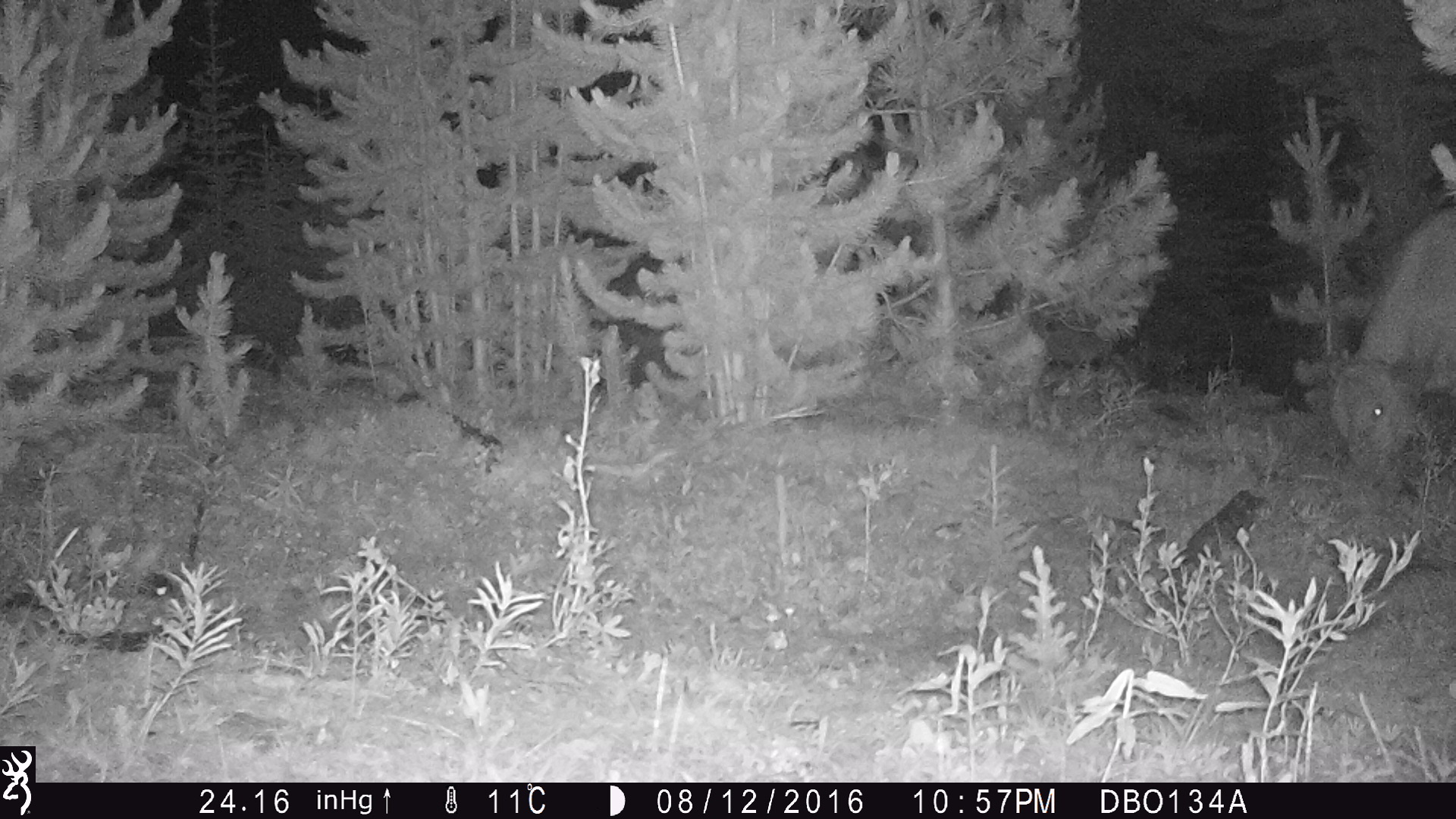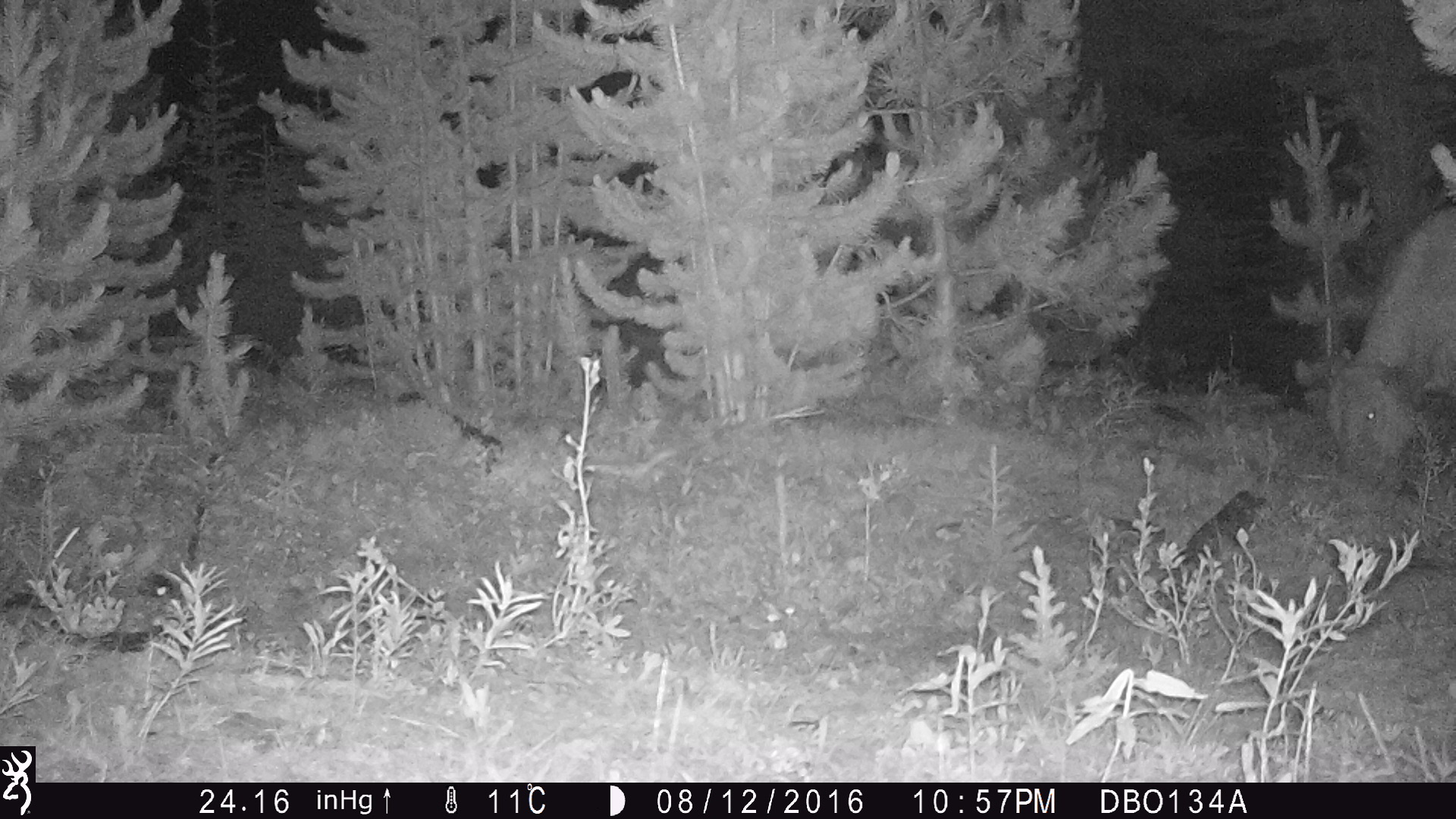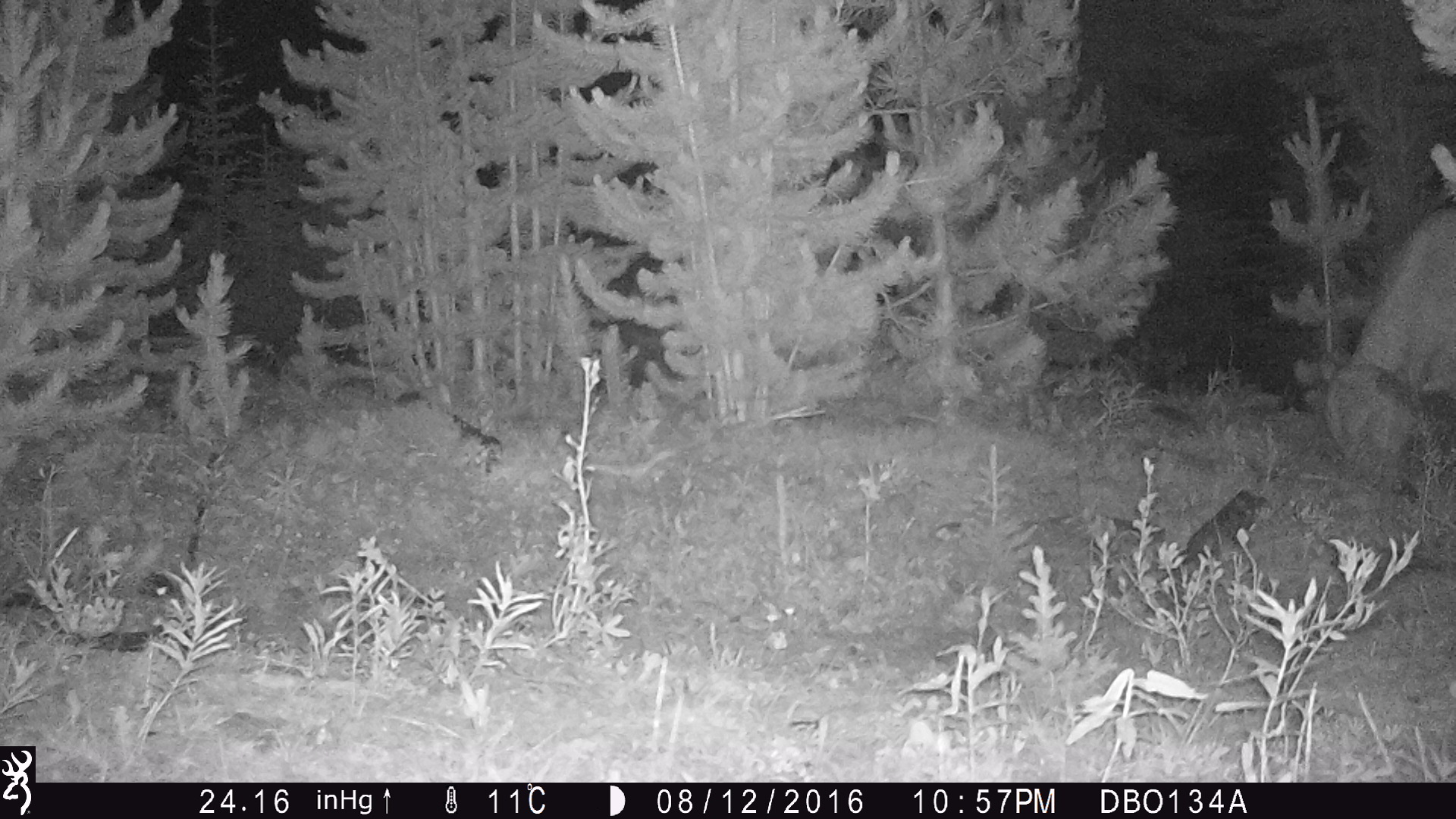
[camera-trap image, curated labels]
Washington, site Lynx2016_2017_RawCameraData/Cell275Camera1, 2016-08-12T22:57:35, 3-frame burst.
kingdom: Animalia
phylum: Chordata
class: Mammalia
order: Artiodactyla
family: Bovidae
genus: Bos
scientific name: Bos taurus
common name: domestic cattle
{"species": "domestic cattle (Bos taurus)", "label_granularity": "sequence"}